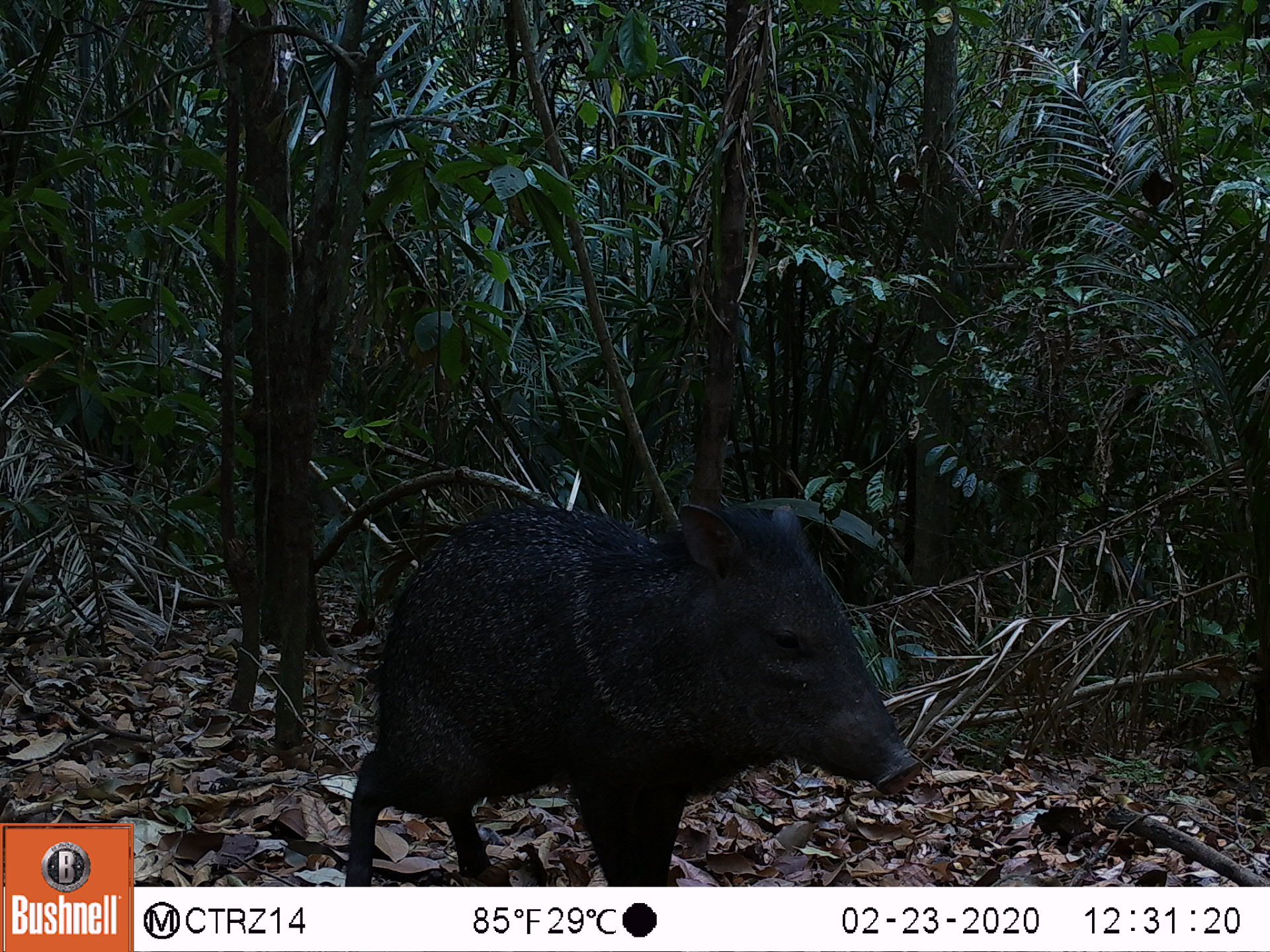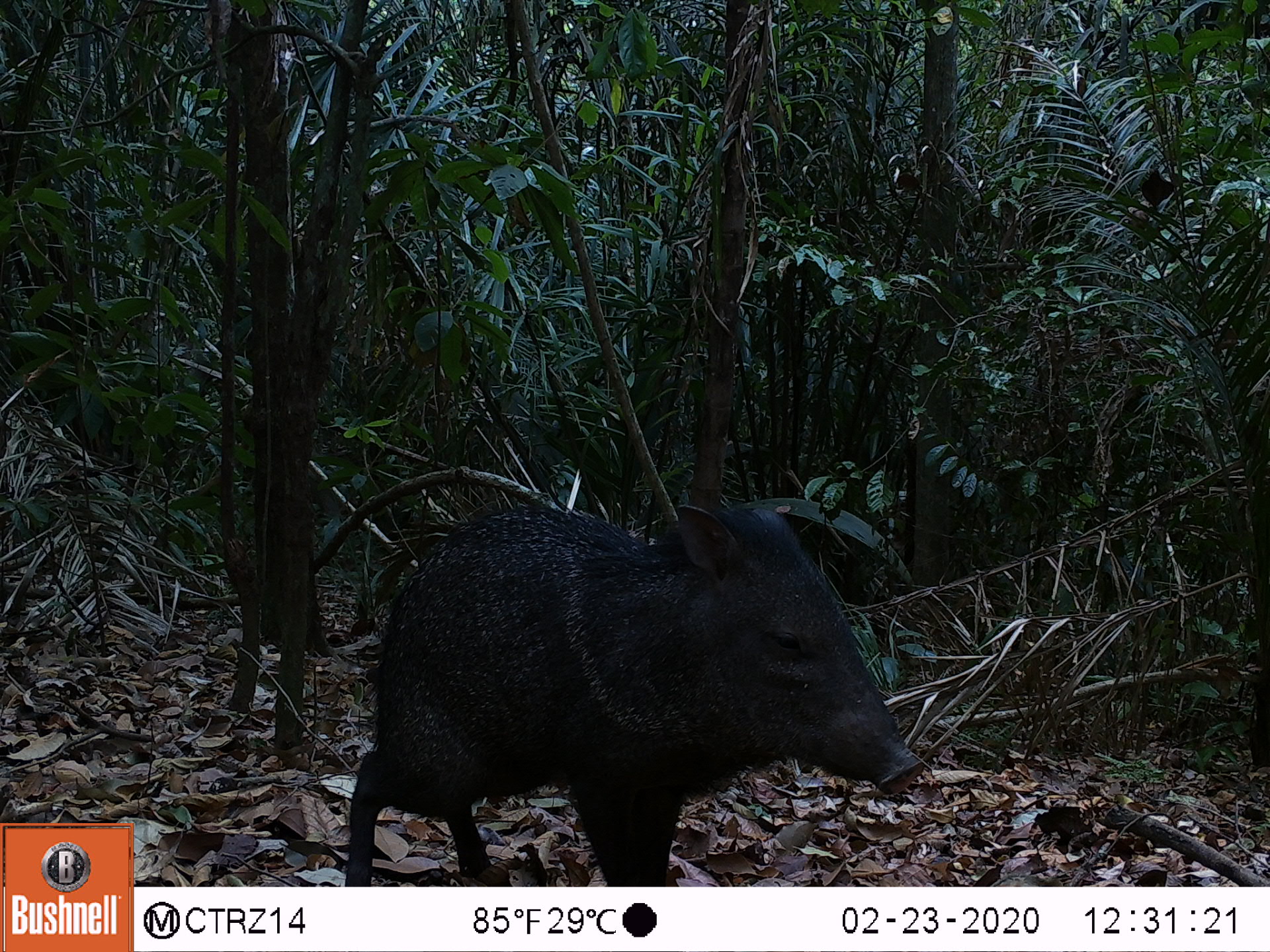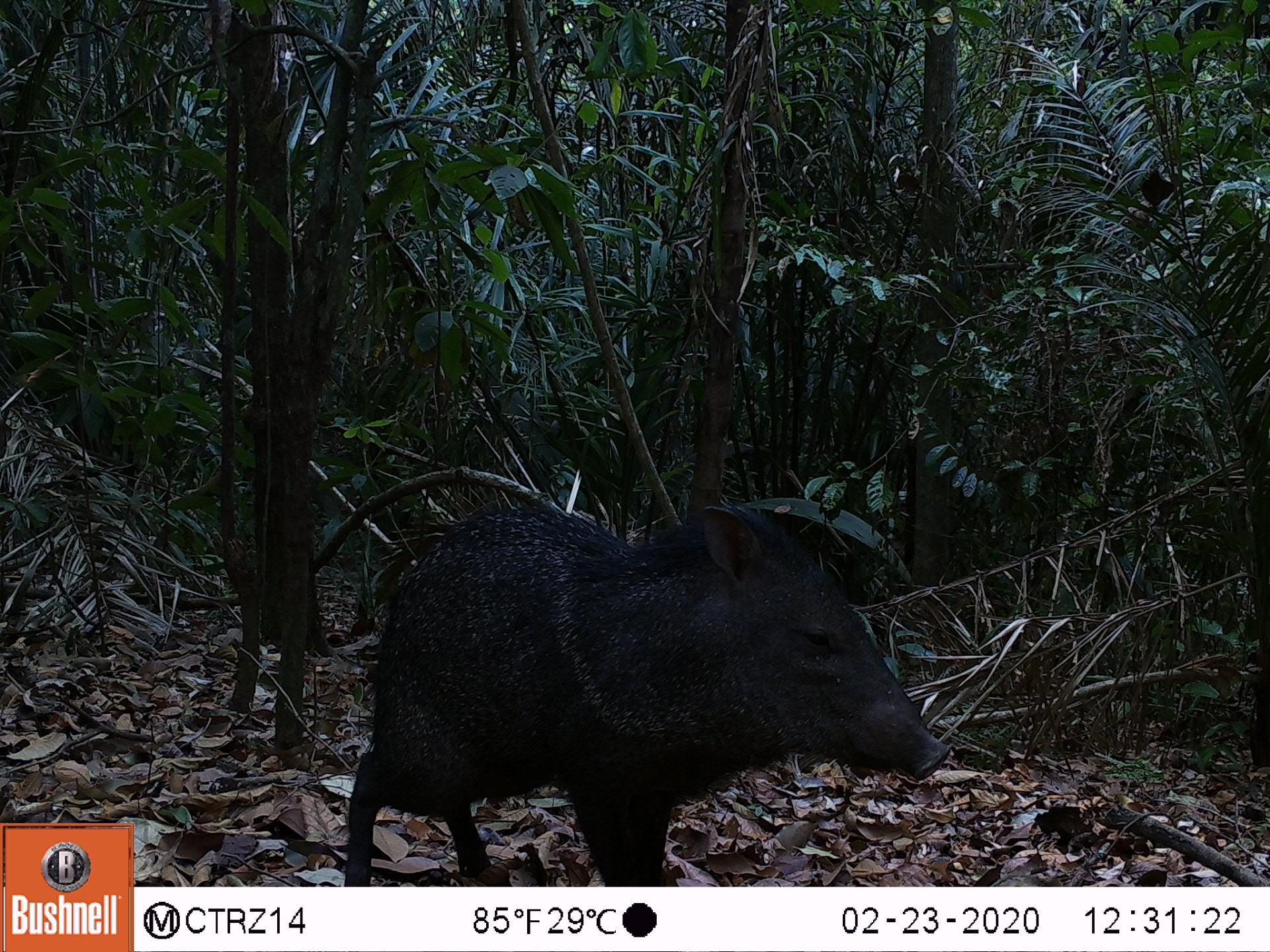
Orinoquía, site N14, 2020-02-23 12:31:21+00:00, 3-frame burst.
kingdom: Animalia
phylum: Chordata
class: Mammalia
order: Artiodactyla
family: Tayassuidae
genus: Pecari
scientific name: Pecari tajacu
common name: collared peccary